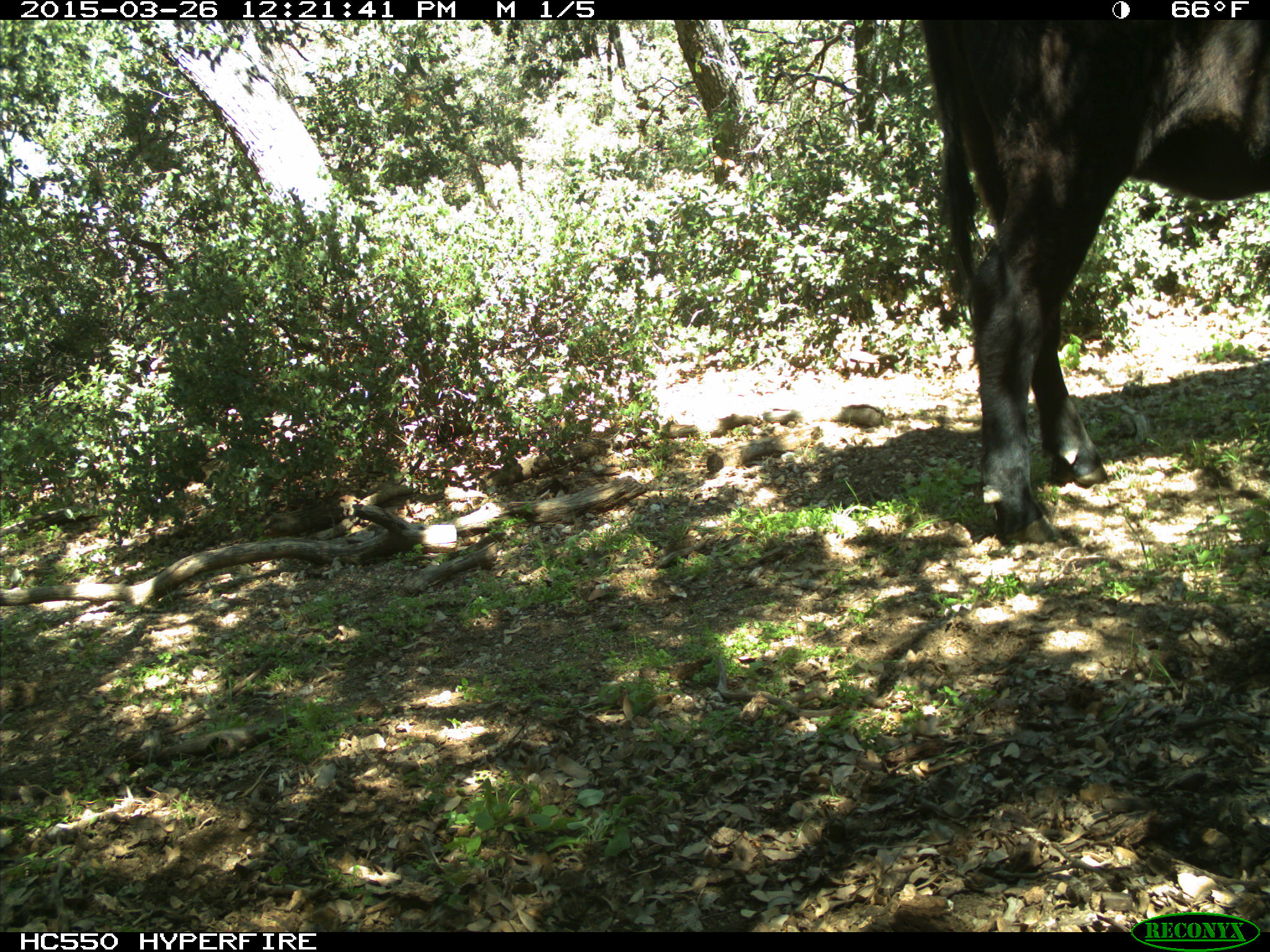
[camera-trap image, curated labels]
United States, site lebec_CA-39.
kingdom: Animalia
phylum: Chordata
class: Mammalia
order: Artiodactyla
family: Bovidae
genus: Bos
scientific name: Bos taurus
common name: domestic cow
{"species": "Bos taurus (domestic cow)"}